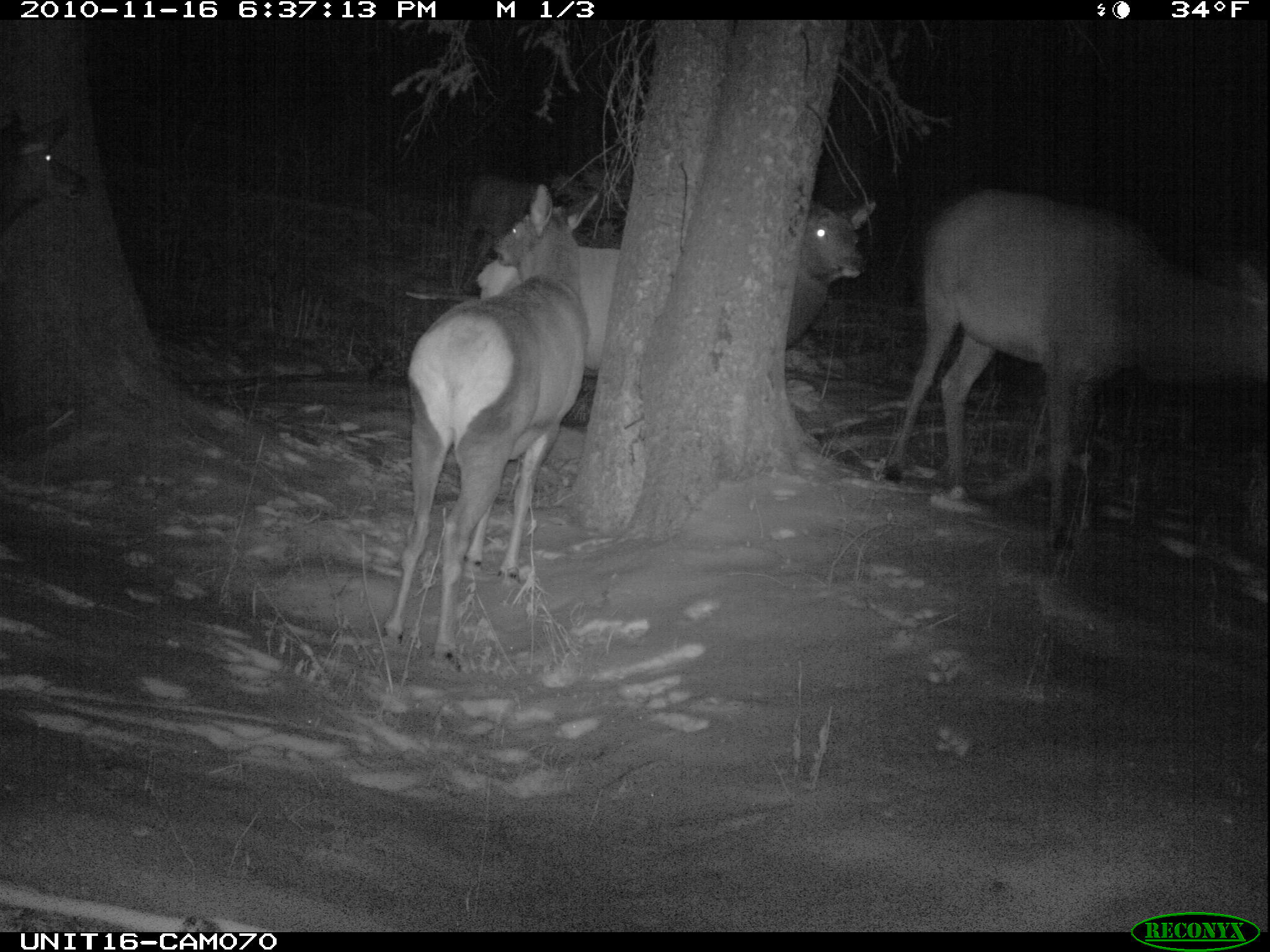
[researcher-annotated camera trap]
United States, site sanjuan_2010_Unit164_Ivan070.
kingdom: Animalia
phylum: Chordata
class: Mammalia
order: Artiodactyla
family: Cervidae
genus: Cervus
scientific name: Cervus elaphus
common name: red deer